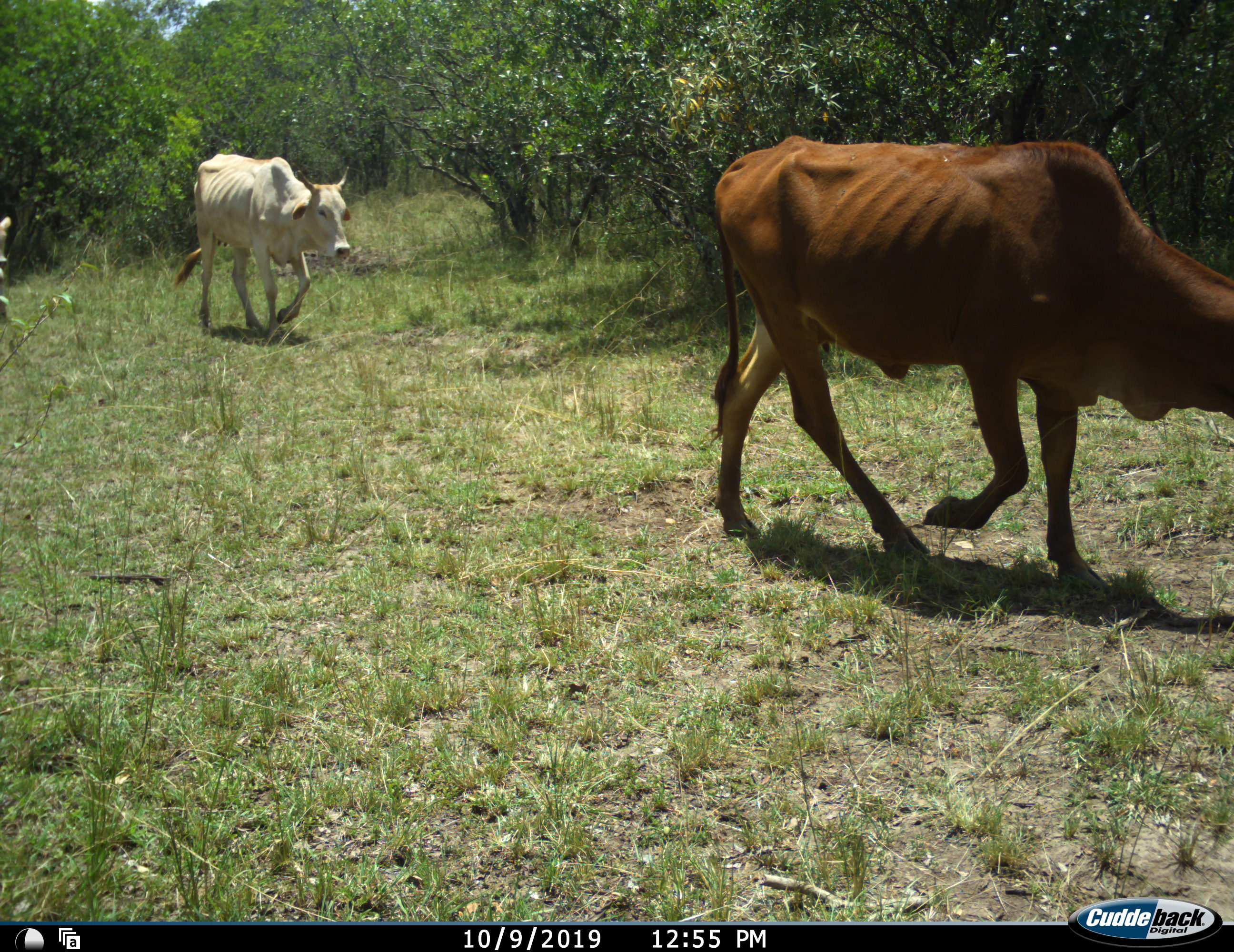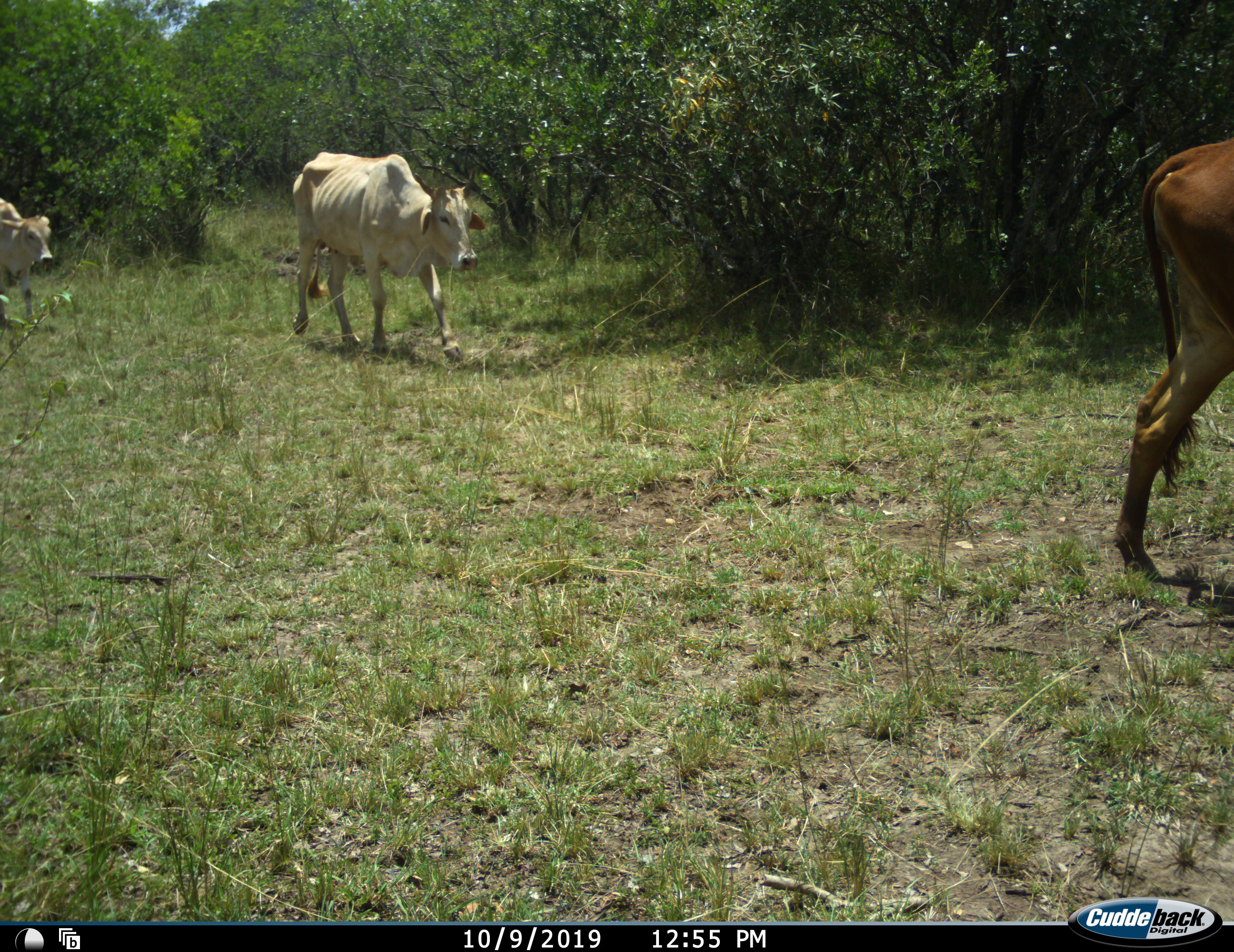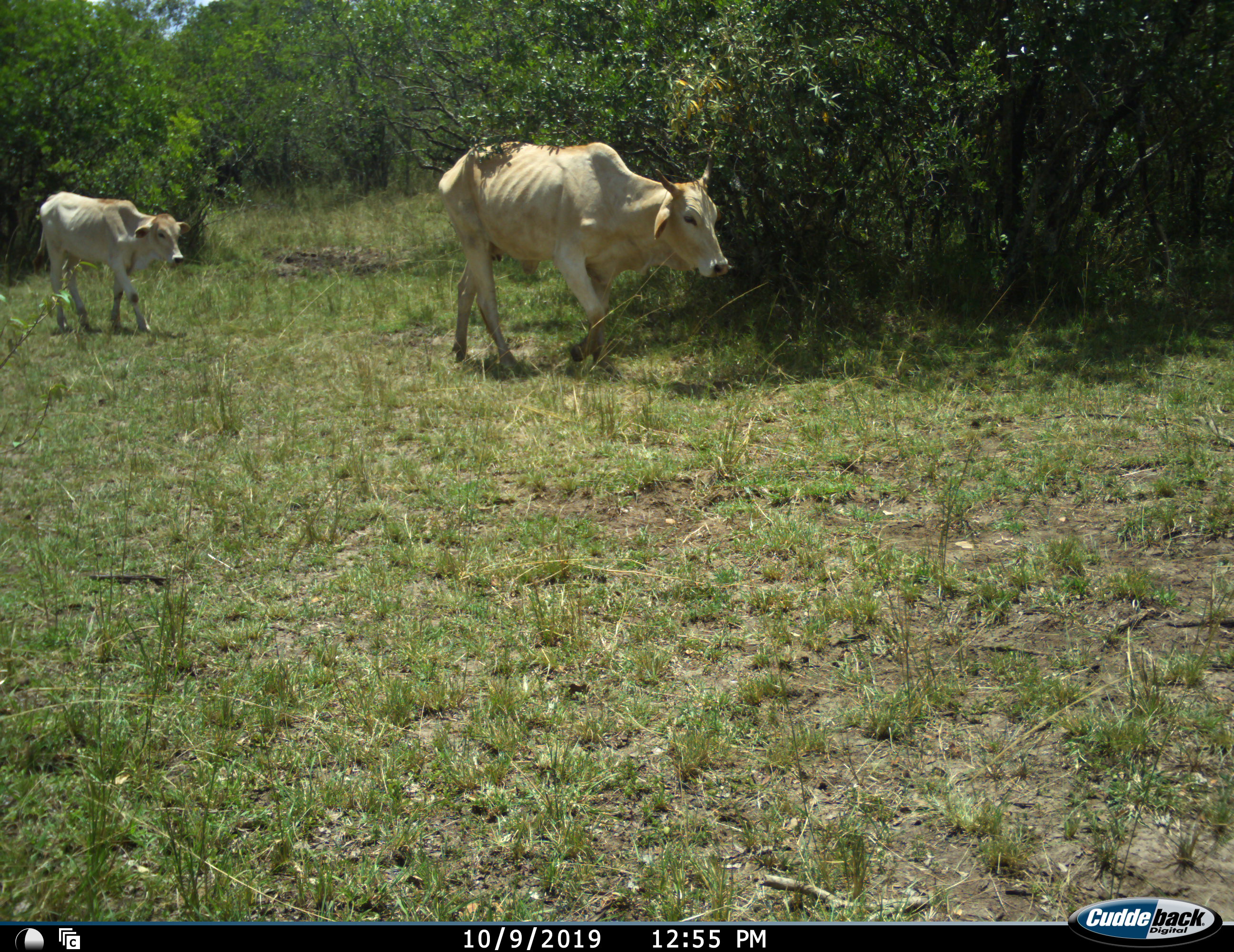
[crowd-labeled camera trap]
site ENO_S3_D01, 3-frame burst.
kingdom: Animalia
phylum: Chordata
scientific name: Vertebrata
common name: domestic animal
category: domesticanimal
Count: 3.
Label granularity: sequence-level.